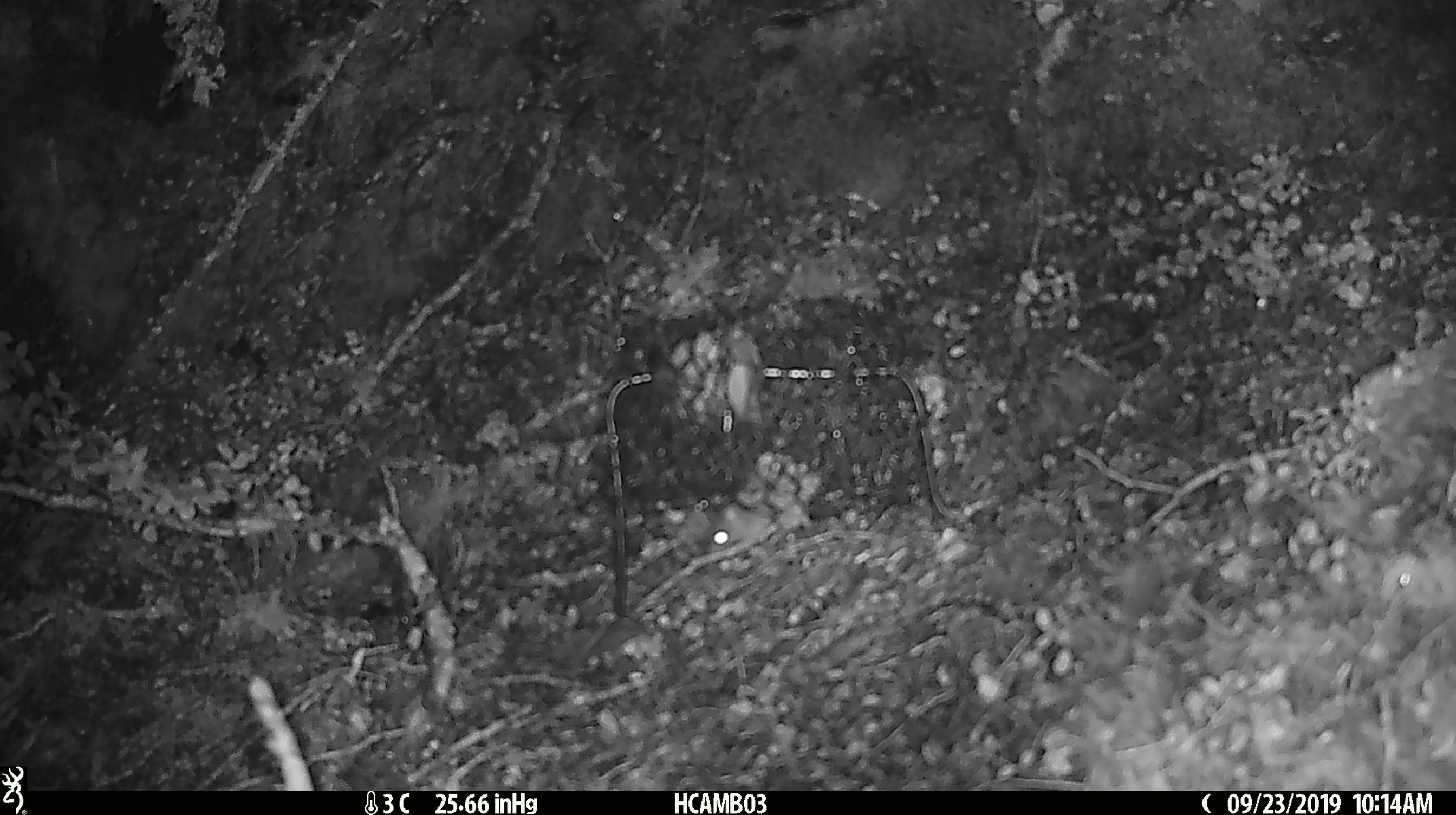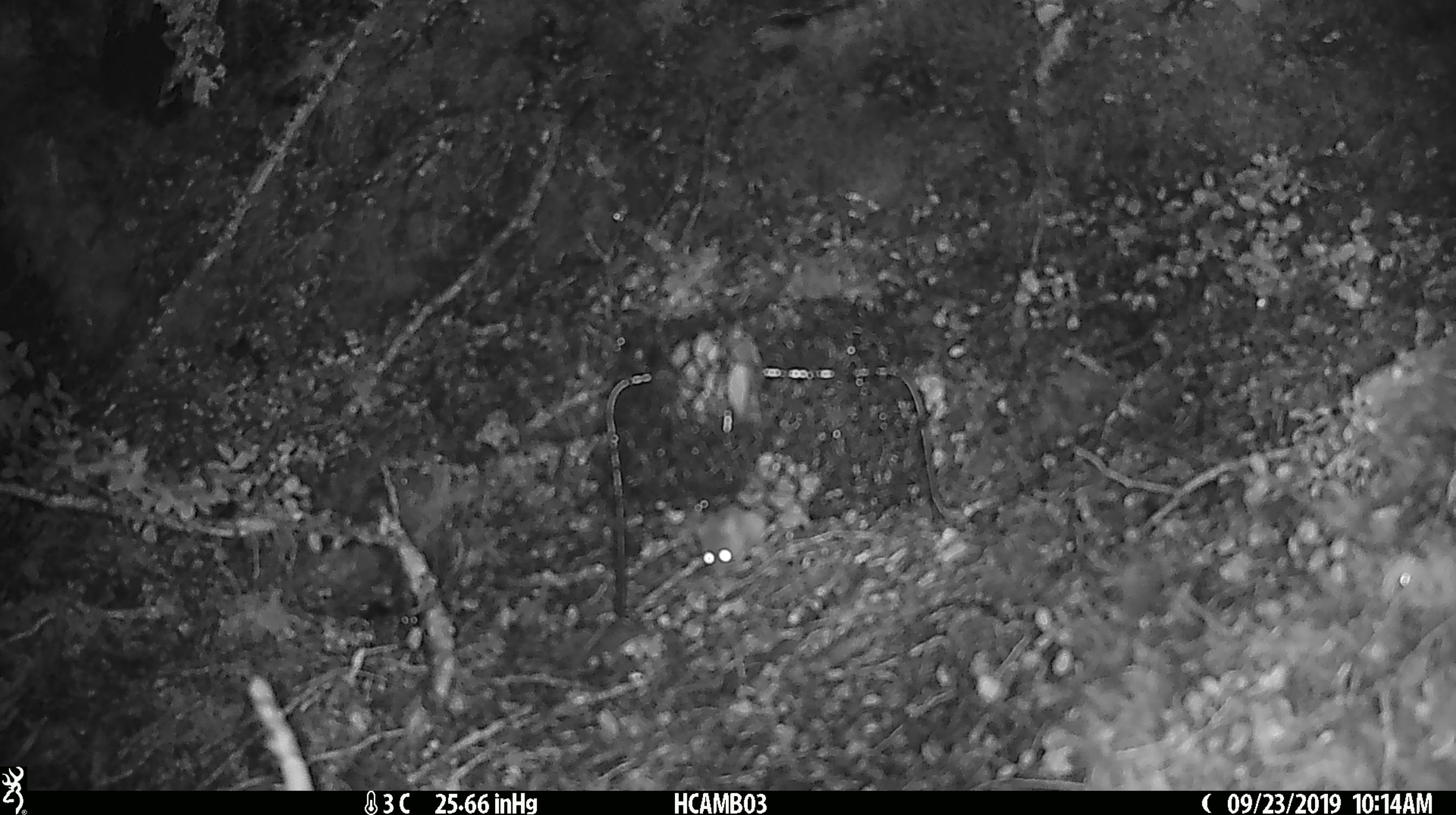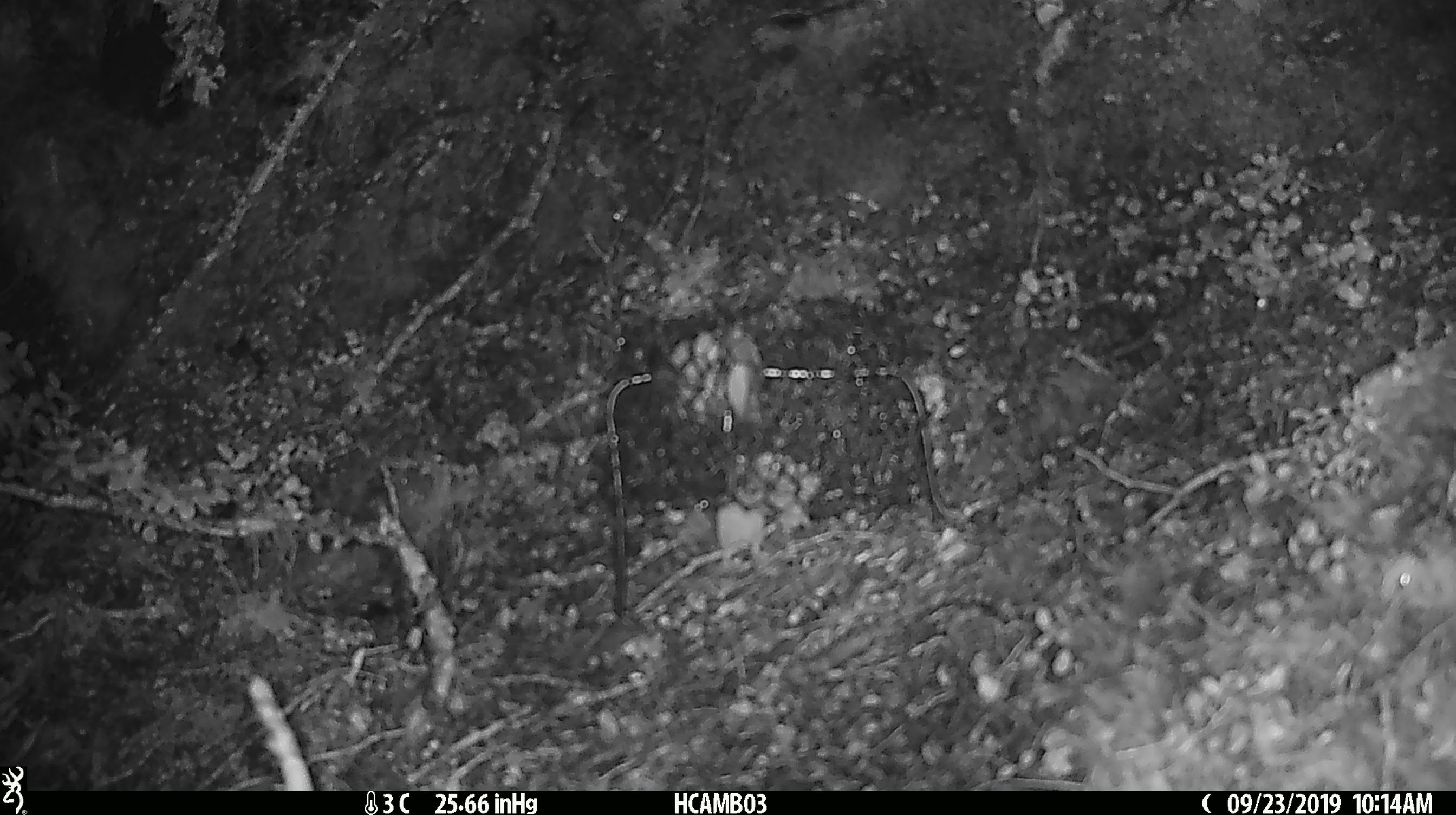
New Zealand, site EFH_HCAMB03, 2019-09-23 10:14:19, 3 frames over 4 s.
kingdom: Animalia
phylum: Chordata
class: Mammalia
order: Rodentia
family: Muridae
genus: Mus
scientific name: Mus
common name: mouse